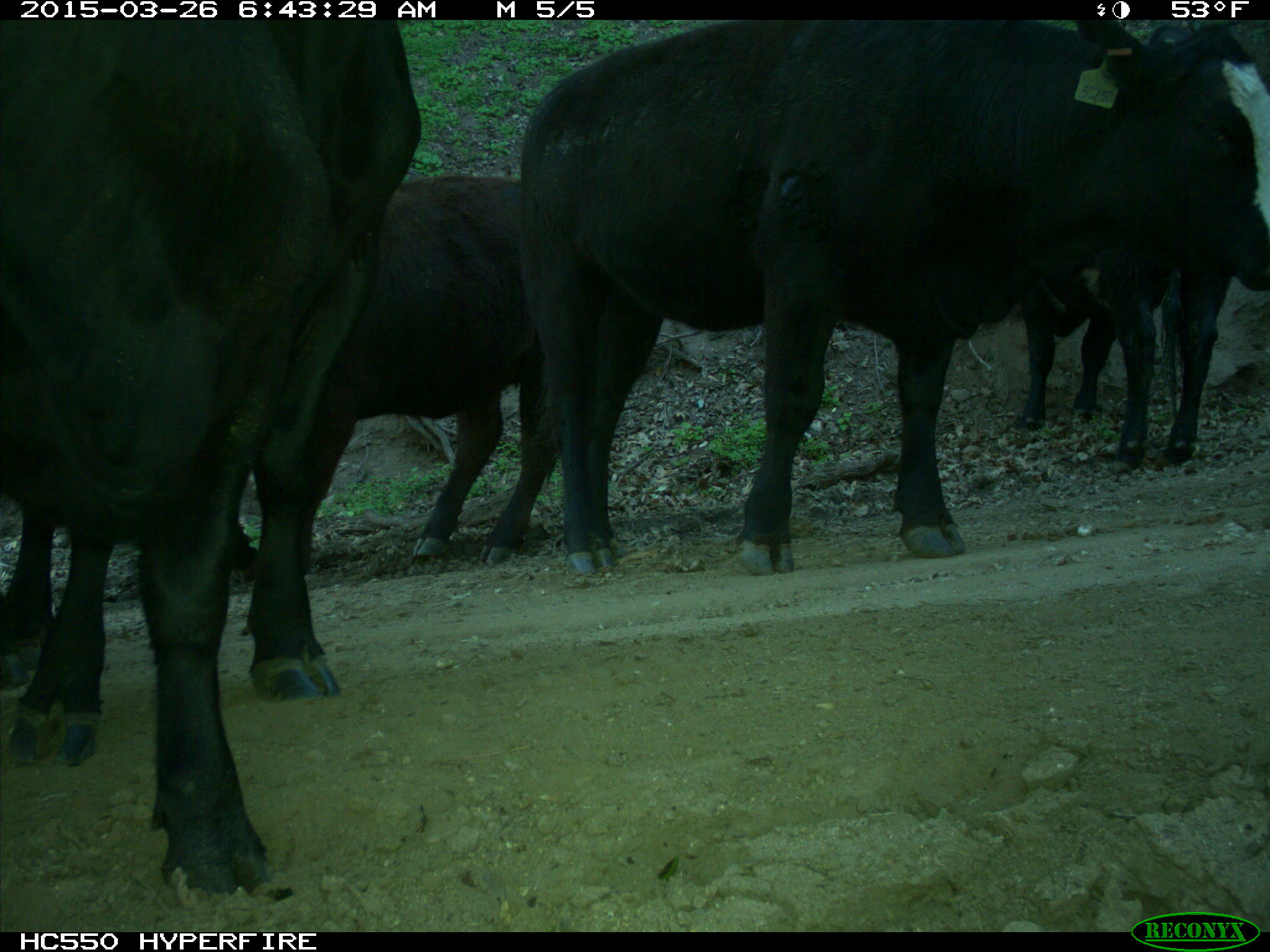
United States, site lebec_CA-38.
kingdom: Animalia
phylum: Chordata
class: Mammalia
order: Artiodactyla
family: Bovidae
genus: Bos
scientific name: Bos taurus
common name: domestic cow